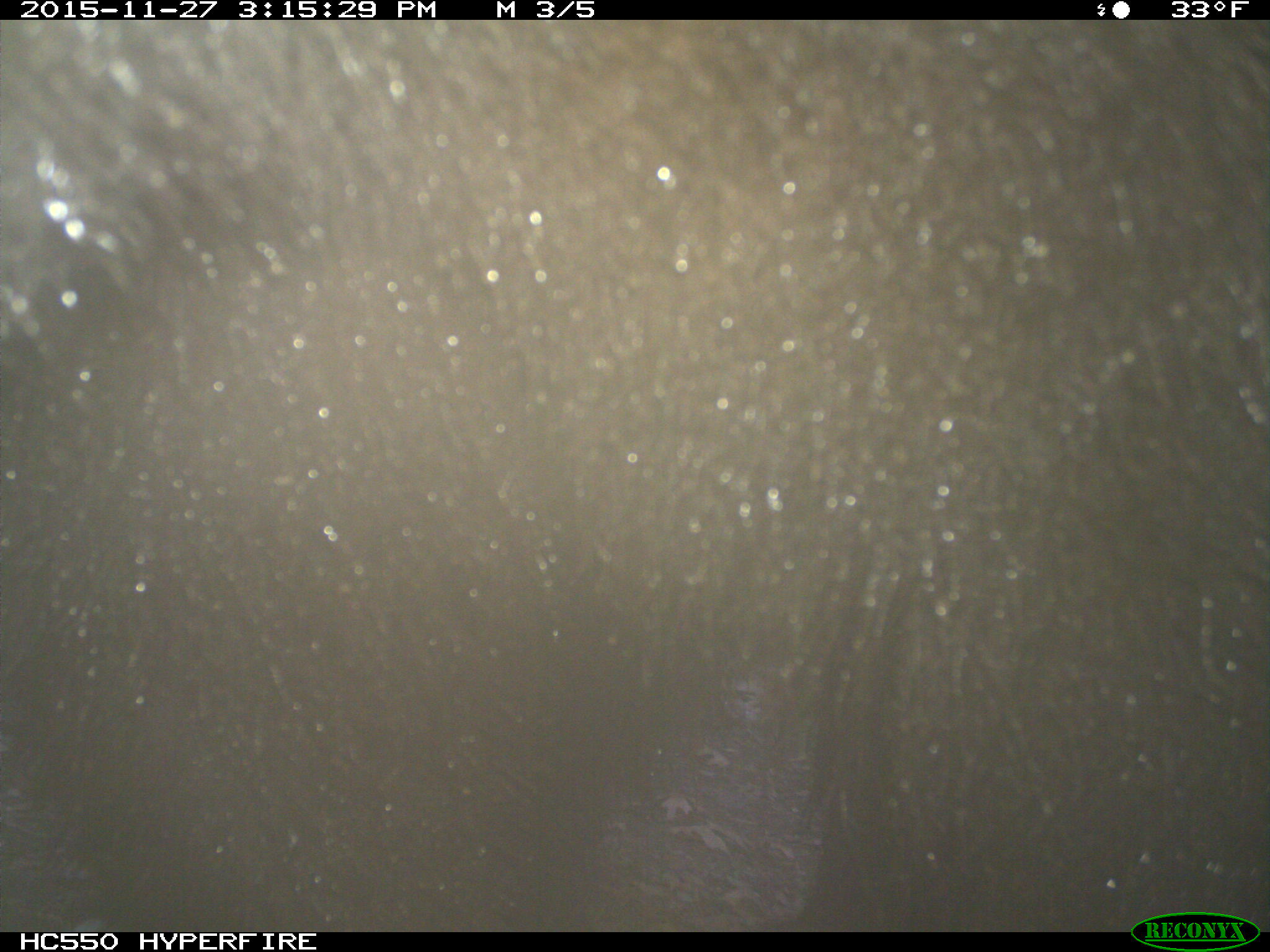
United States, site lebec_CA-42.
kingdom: Animalia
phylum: Chordata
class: Mammalia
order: Carnivora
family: Ursidae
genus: Ursus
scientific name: Ursus americanus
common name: american black bear